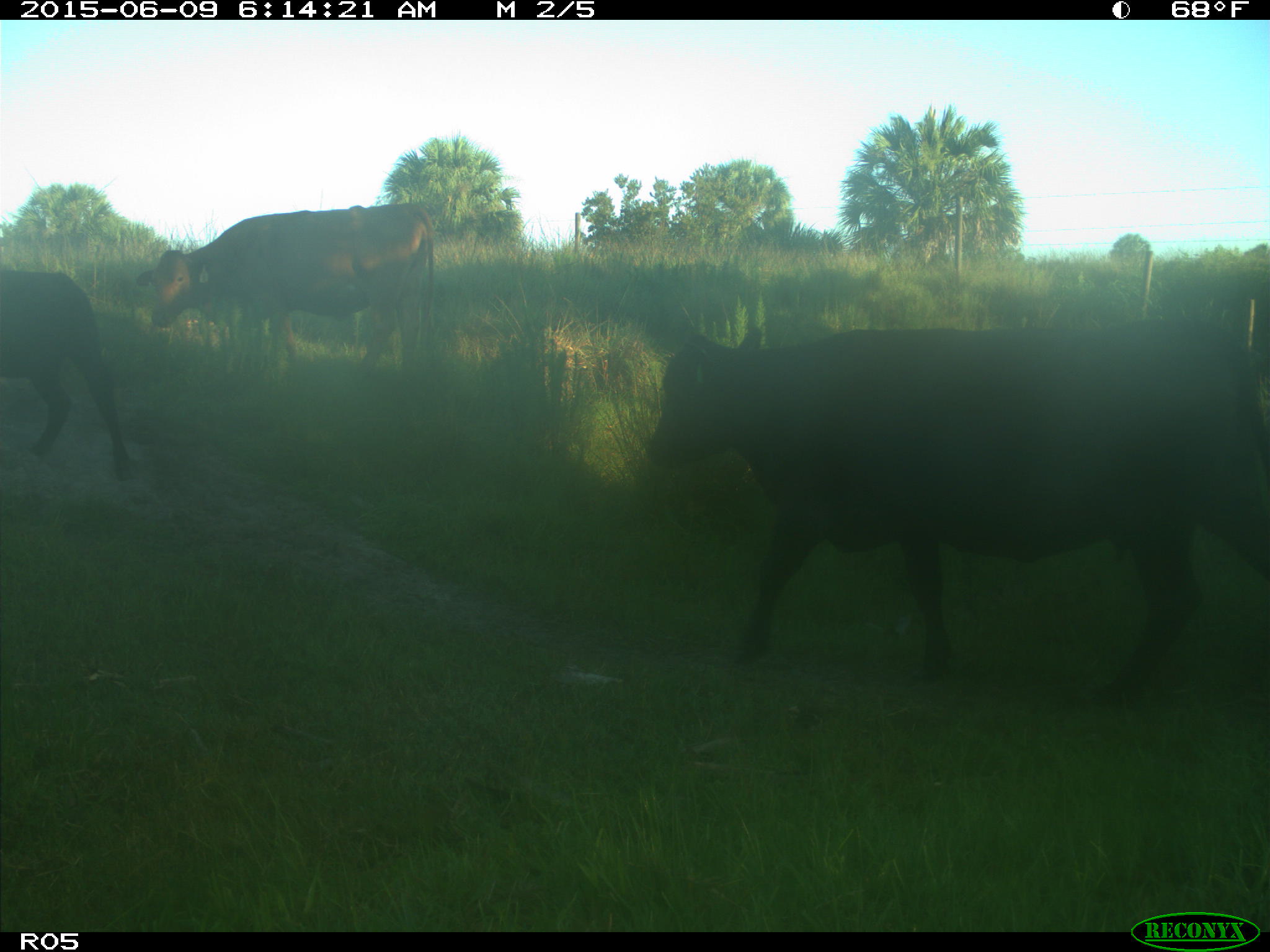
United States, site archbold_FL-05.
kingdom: Animalia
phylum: Chordata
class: Mammalia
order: Artiodactyla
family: Bovidae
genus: Bos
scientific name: Bos taurus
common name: domestic cow